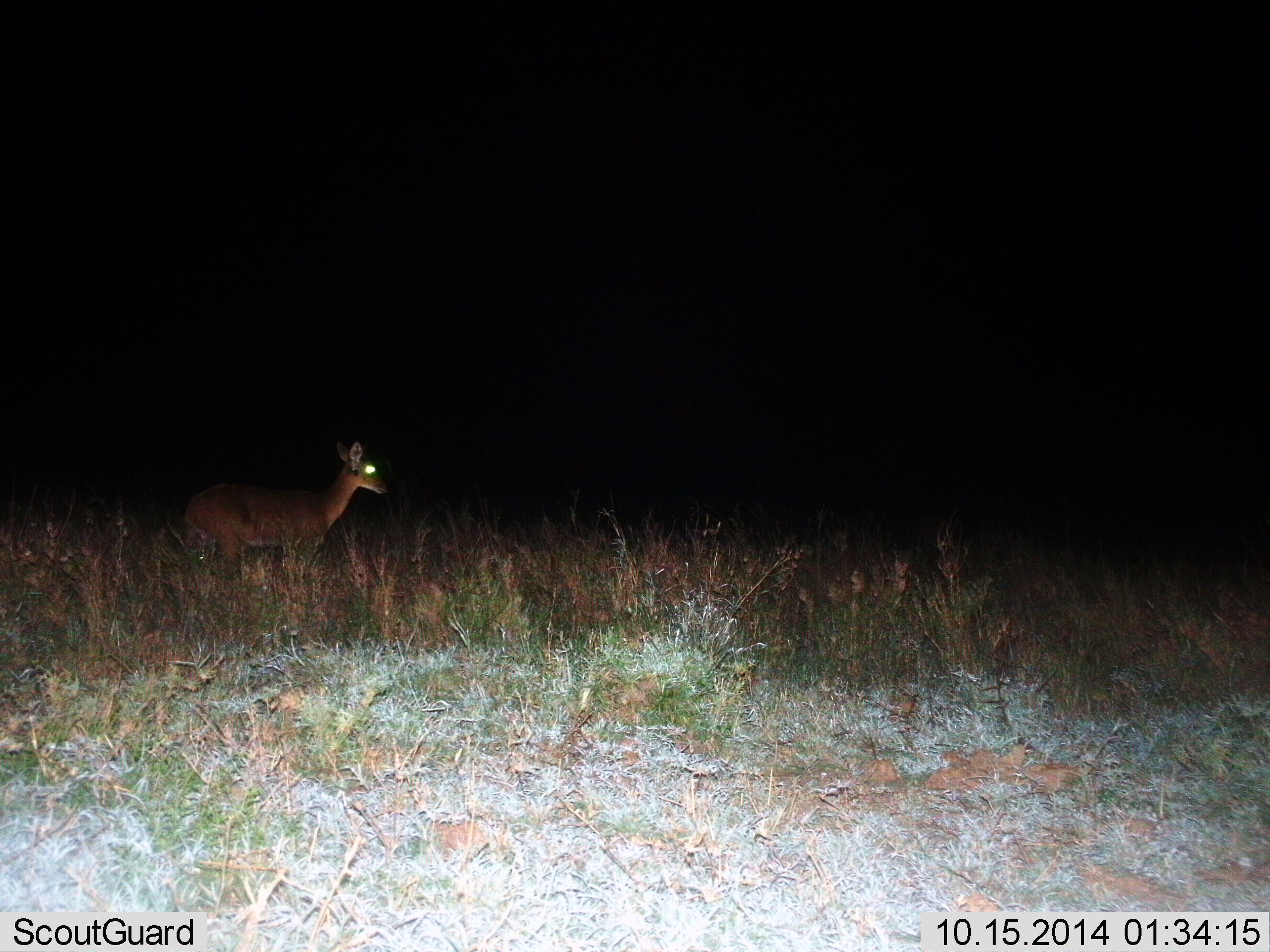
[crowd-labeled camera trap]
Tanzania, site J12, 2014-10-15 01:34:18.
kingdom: Animalia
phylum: Chordata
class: Mammalia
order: Artiodactyla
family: Bovidae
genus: Redunca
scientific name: Redunca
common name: reedbuck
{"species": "reedbuck (Redunca)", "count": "1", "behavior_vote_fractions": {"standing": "80%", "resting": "0%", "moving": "20%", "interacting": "0%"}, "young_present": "0%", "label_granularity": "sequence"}